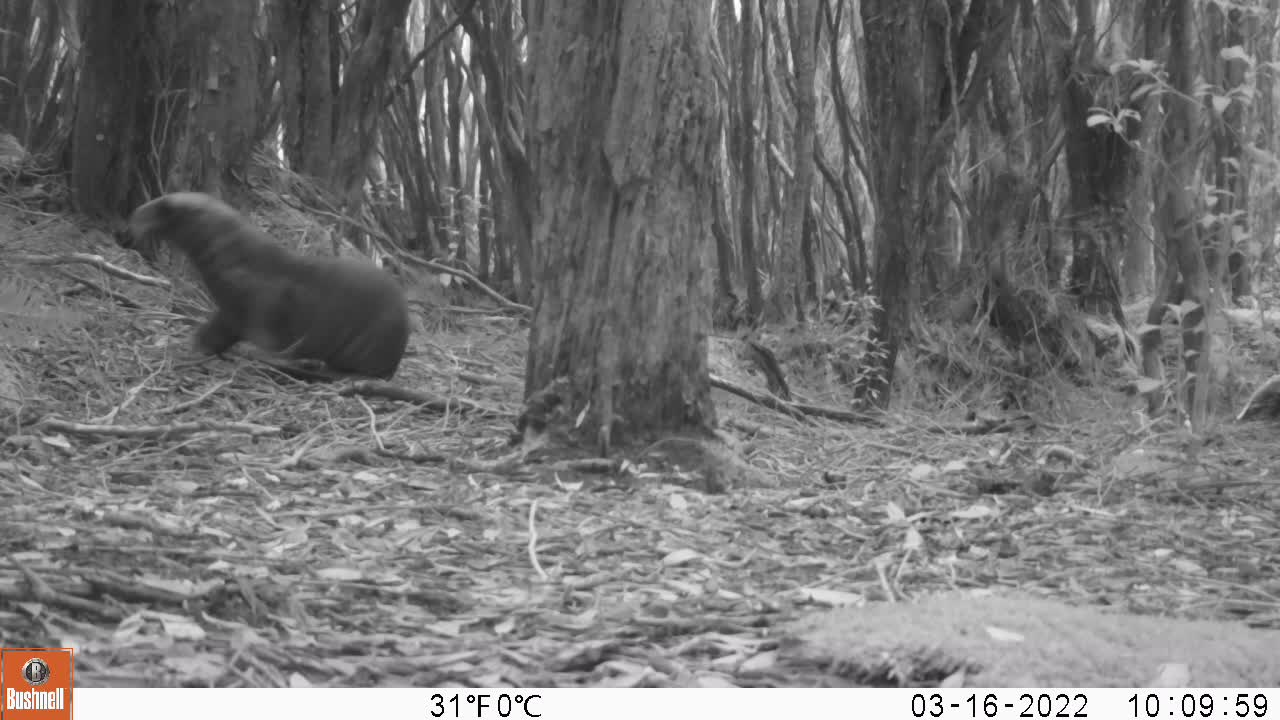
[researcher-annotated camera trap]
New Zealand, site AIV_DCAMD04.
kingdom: Animalia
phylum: Chordata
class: Mammalia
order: Carnivora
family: Otariidae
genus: Phocarctos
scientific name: Phocarctos hookeri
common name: new zealand sea lion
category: sealion